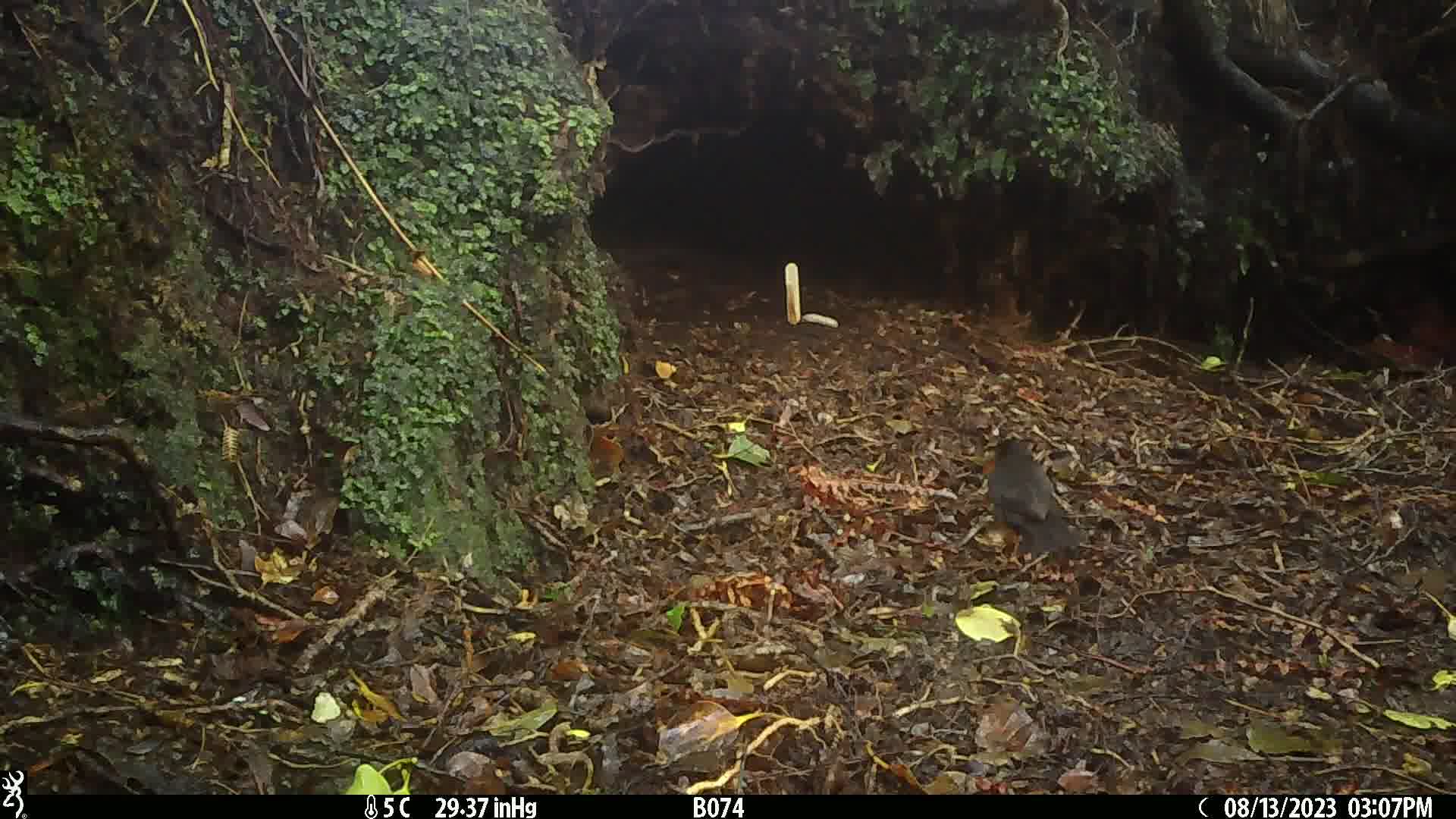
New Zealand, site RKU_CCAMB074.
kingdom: Animalia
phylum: Chordata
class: Aves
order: Passeriformes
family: Turdidae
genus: Turdus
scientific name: Turdus merula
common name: eurasian blackbird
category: blackbird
Blackbird (eurasian blackbird) (Turdus merula).